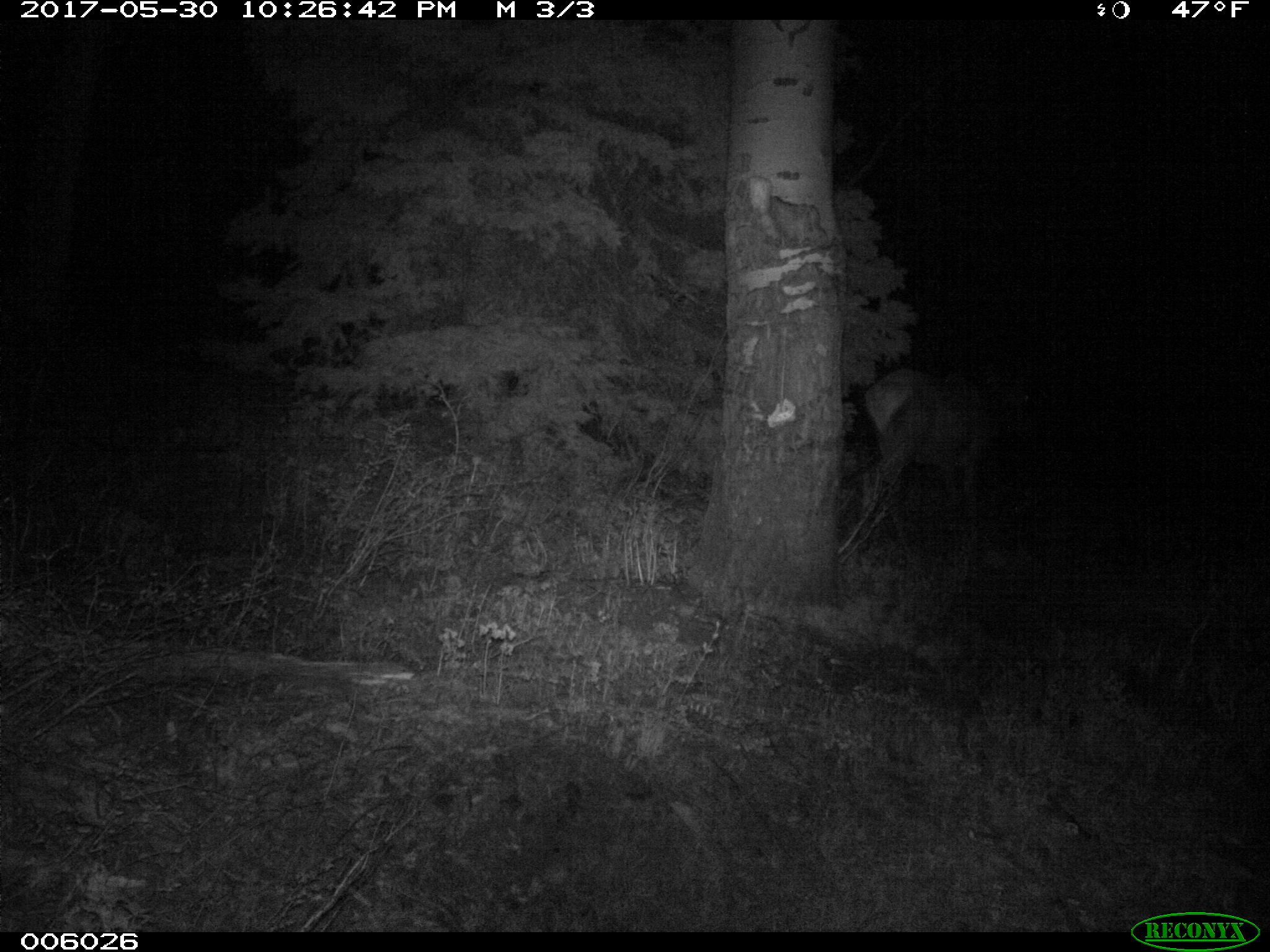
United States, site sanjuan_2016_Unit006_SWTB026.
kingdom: Animalia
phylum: Chordata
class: Mammalia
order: Artiodactyla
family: Cervidae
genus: Cervus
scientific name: Cervus elaphus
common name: red deer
Cervus elaphus (red deer).